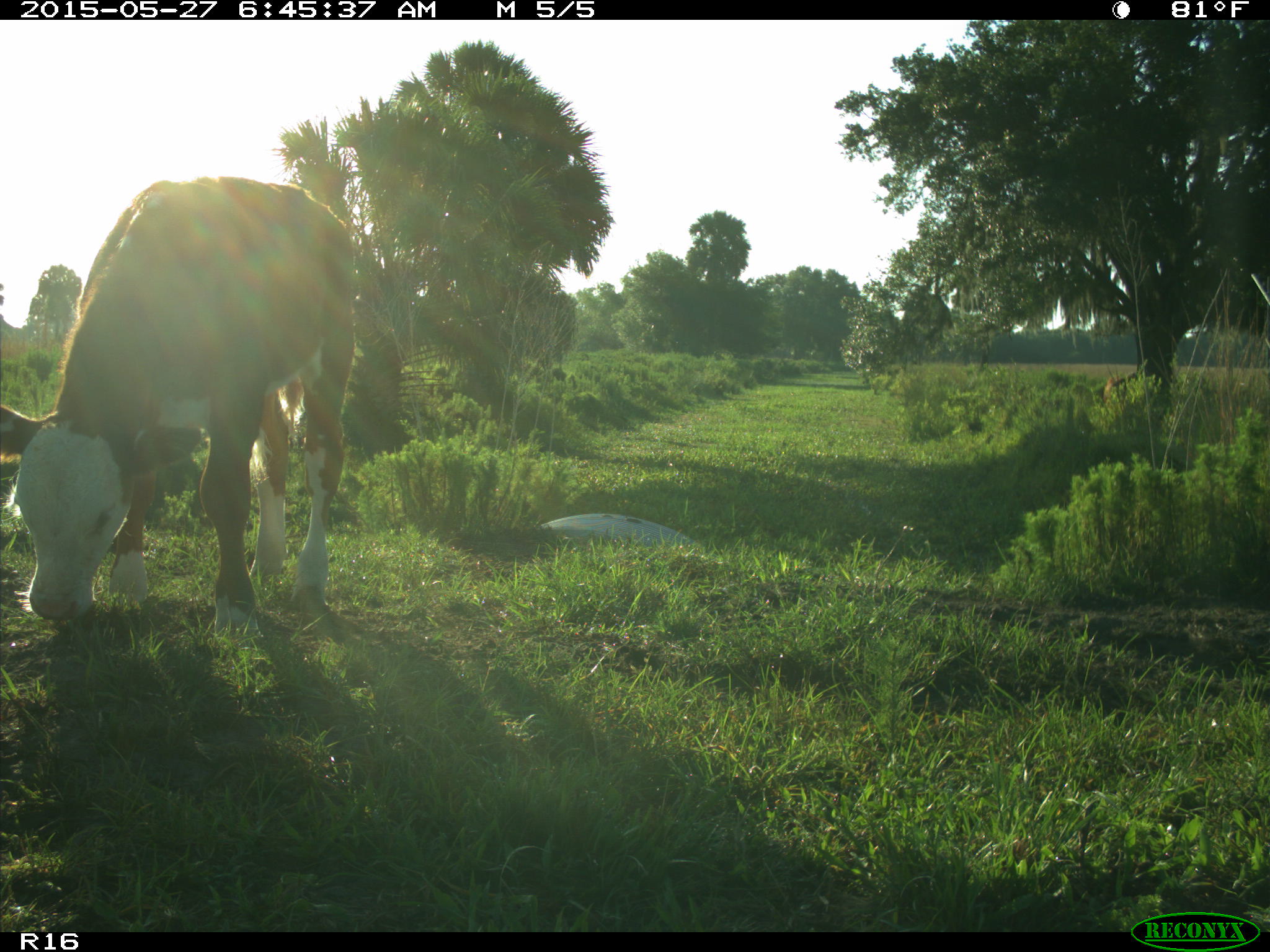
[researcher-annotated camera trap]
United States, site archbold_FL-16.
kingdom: Animalia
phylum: Chordata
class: Mammalia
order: Artiodactyla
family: Bovidae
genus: Bos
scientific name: Bos taurus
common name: domestic cow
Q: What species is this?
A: Bos taurus (domestic cow).